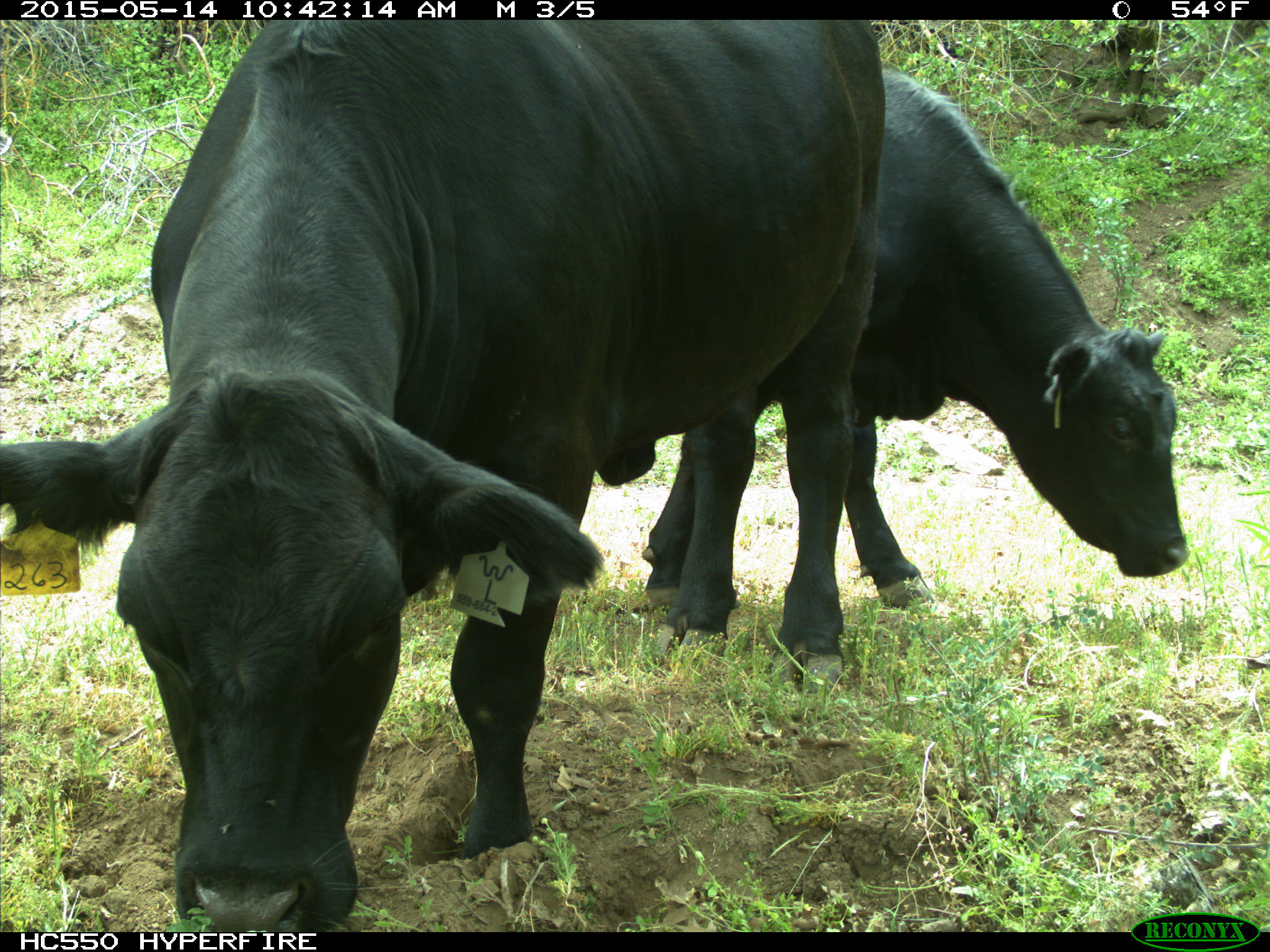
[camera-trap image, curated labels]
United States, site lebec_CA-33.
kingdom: Animalia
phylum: Chordata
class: Mammalia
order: Artiodactyla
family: Bovidae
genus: Bos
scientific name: Bos taurus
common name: domestic cow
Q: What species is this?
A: Bos taurus (domestic cow).